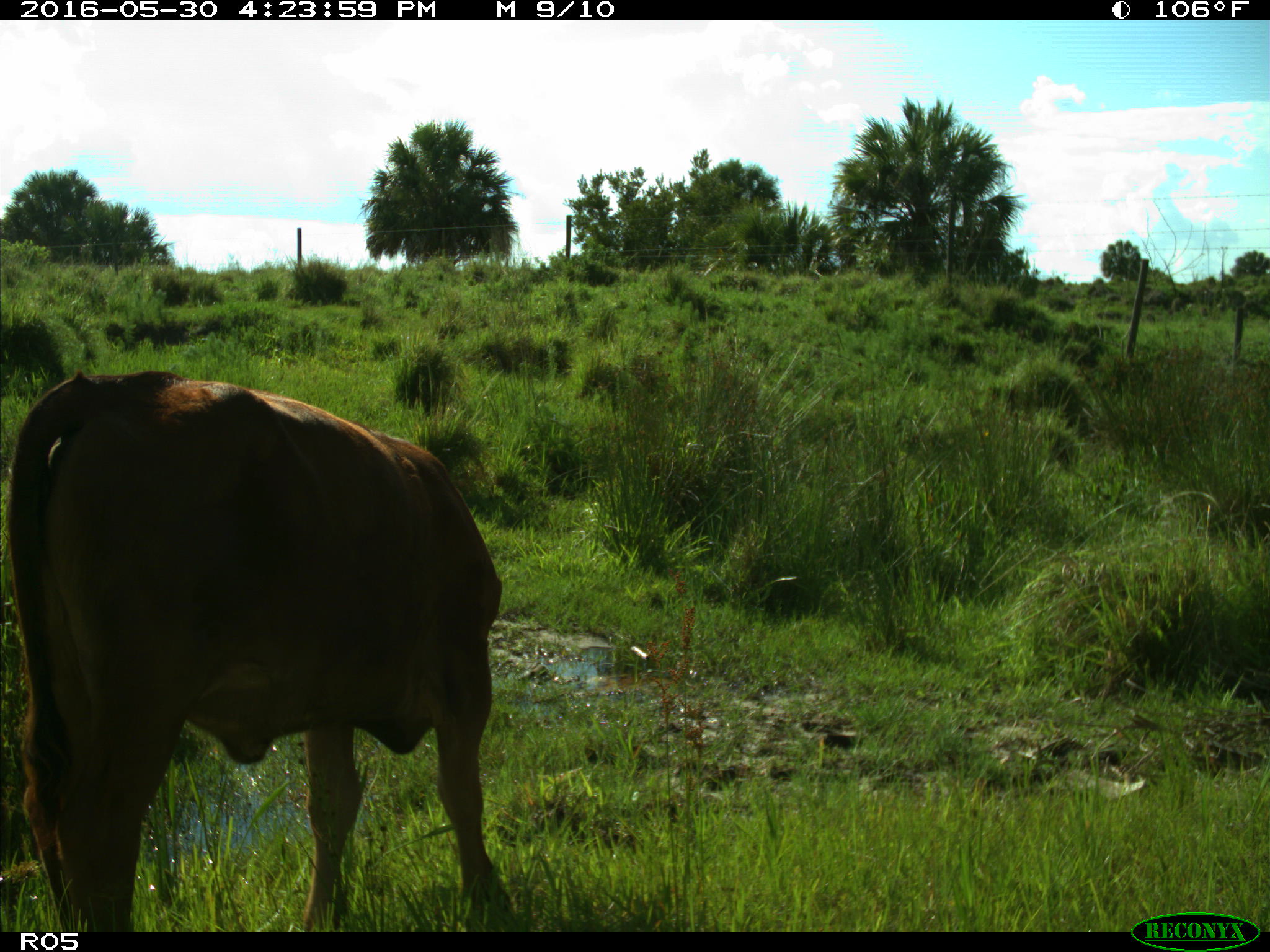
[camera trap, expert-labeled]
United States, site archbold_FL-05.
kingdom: Animalia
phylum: Chordata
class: Mammalia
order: Artiodactyla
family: Bovidae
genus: Bos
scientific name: Bos taurus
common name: domestic cow